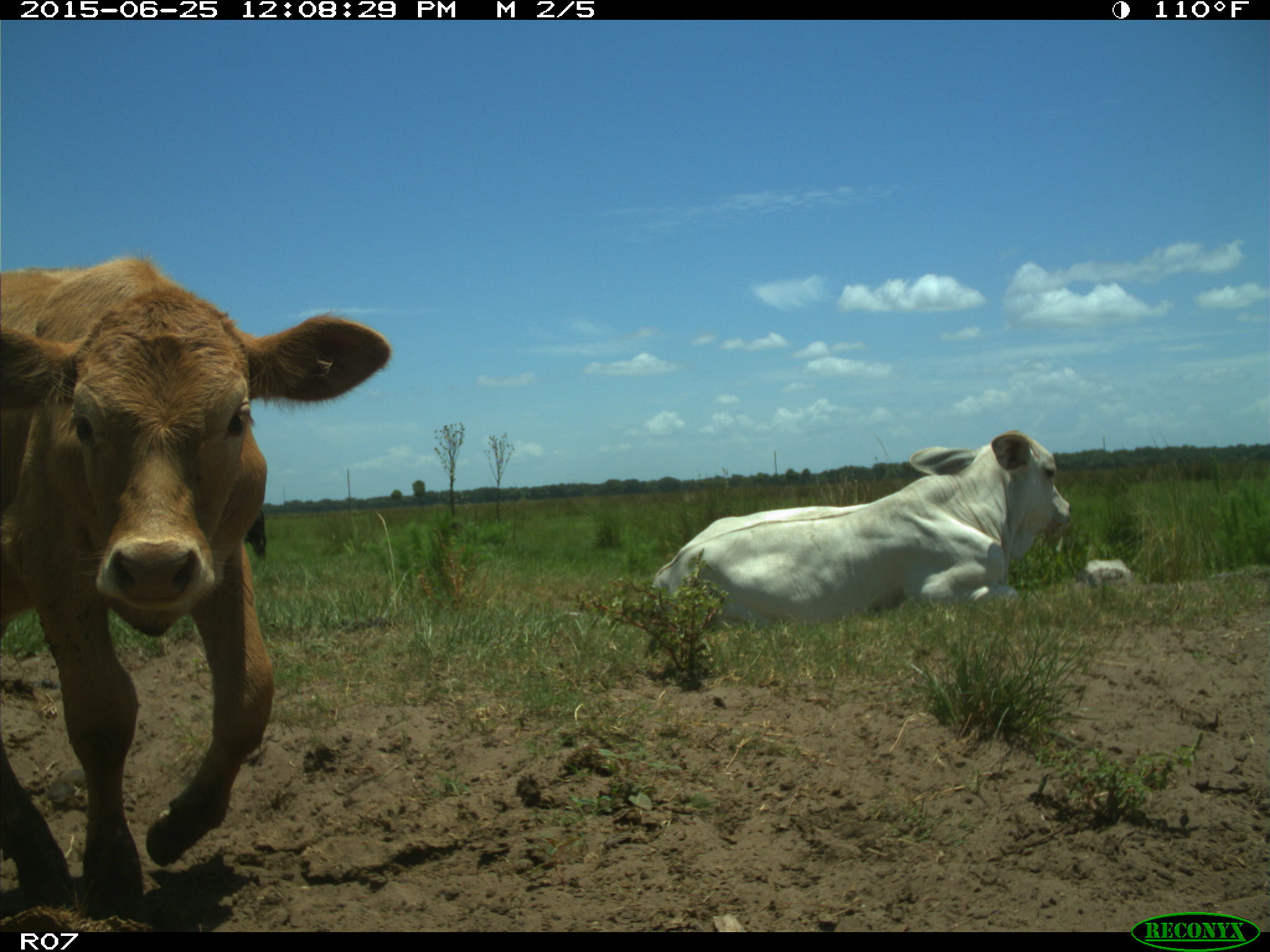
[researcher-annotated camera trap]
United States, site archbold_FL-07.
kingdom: Animalia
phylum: Chordata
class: Mammalia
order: Artiodactyla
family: Bovidae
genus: Bos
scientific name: Bos taurus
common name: domestic cow